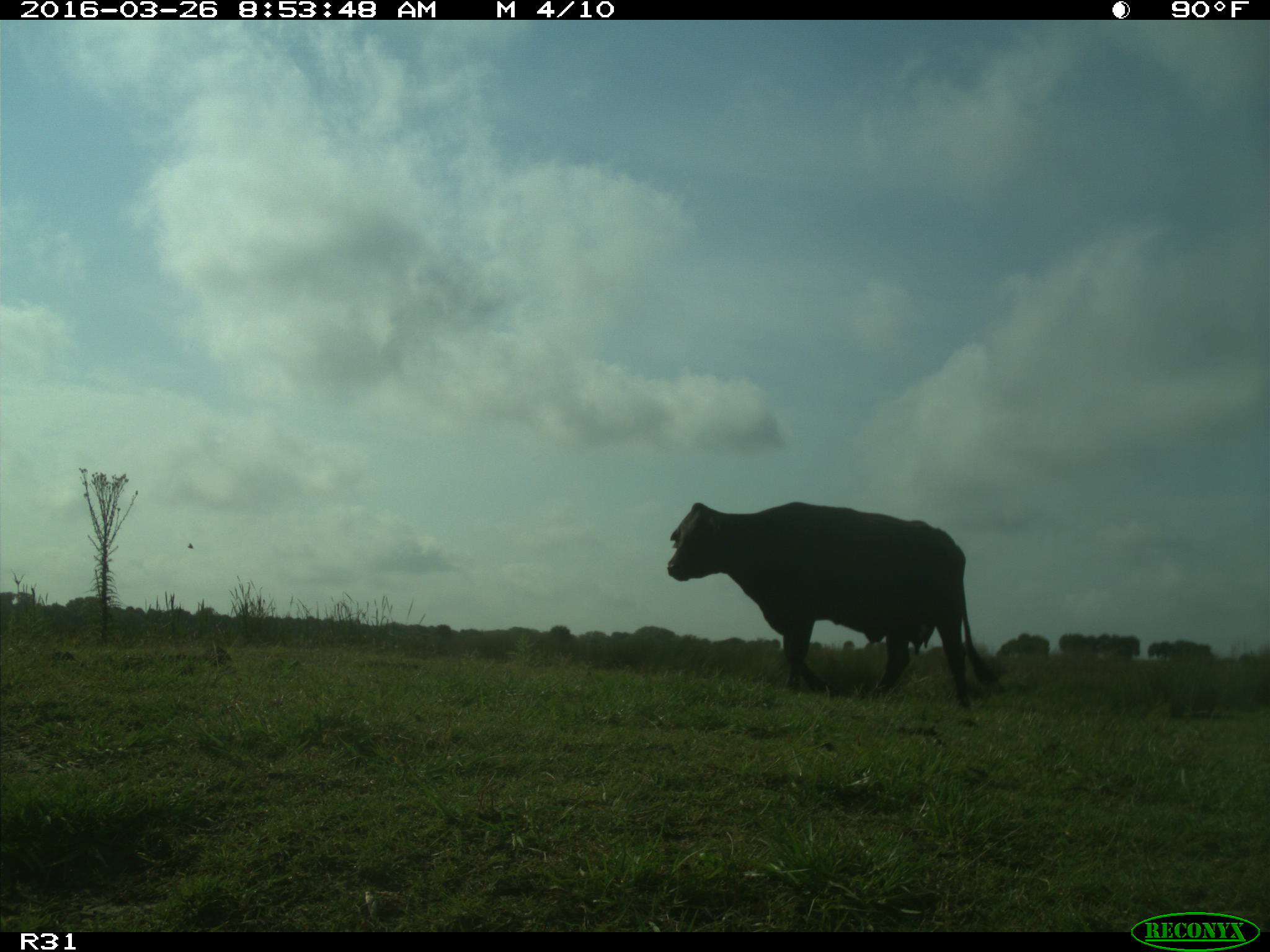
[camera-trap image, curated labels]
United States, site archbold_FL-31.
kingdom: Animalia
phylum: Chordata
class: Mammalia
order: Artiodactyla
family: Bovidae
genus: Bos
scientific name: Bos taurus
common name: domestic cow